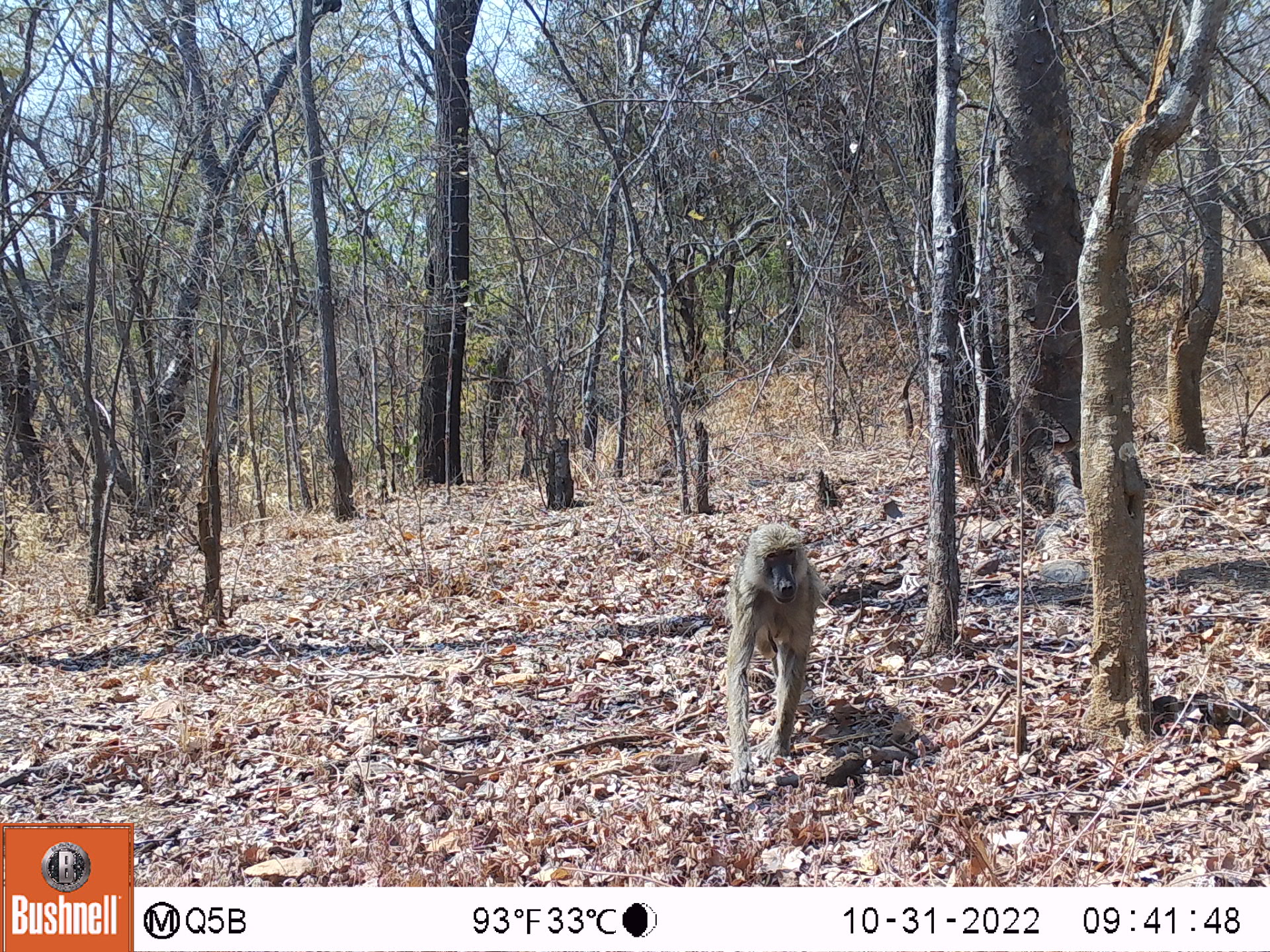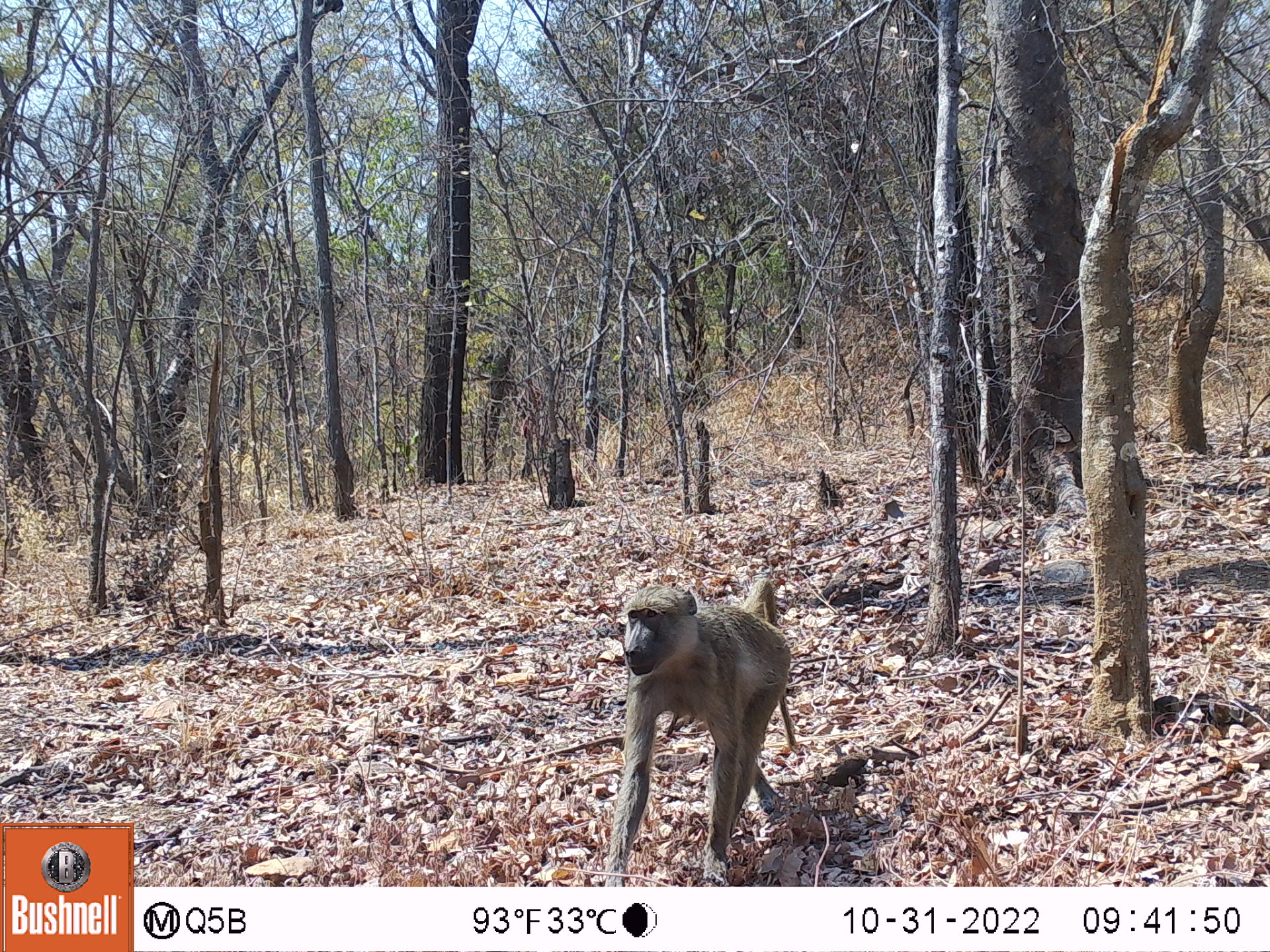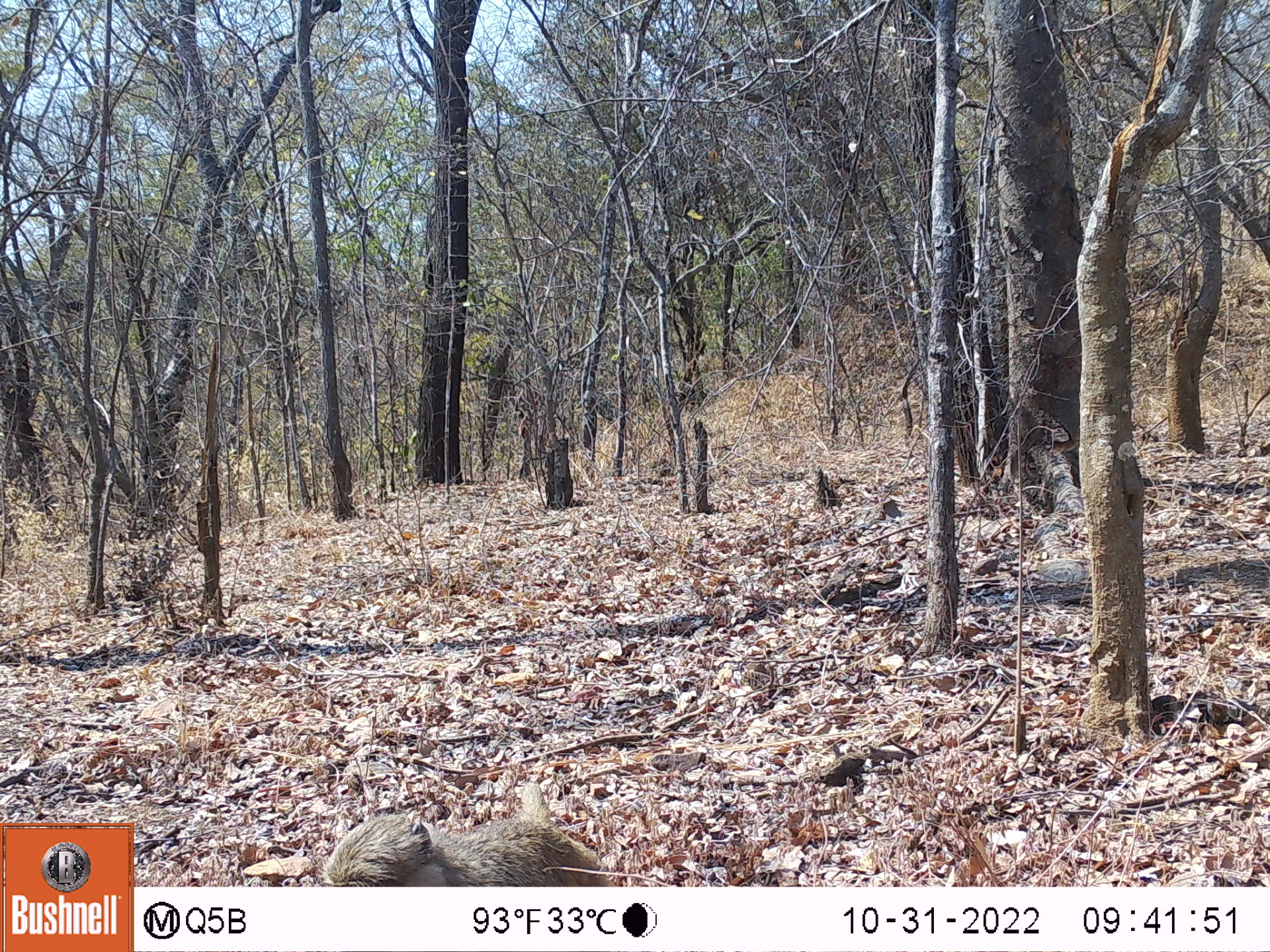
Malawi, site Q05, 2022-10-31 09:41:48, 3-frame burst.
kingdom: Animalia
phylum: Chordata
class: Mammalia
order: Primates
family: Cercopithecidae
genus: Papio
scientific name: Papio cynocephalus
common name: yellow baboon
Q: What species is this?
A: Yellow baboon (Papio cynocephalus).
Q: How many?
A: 1.